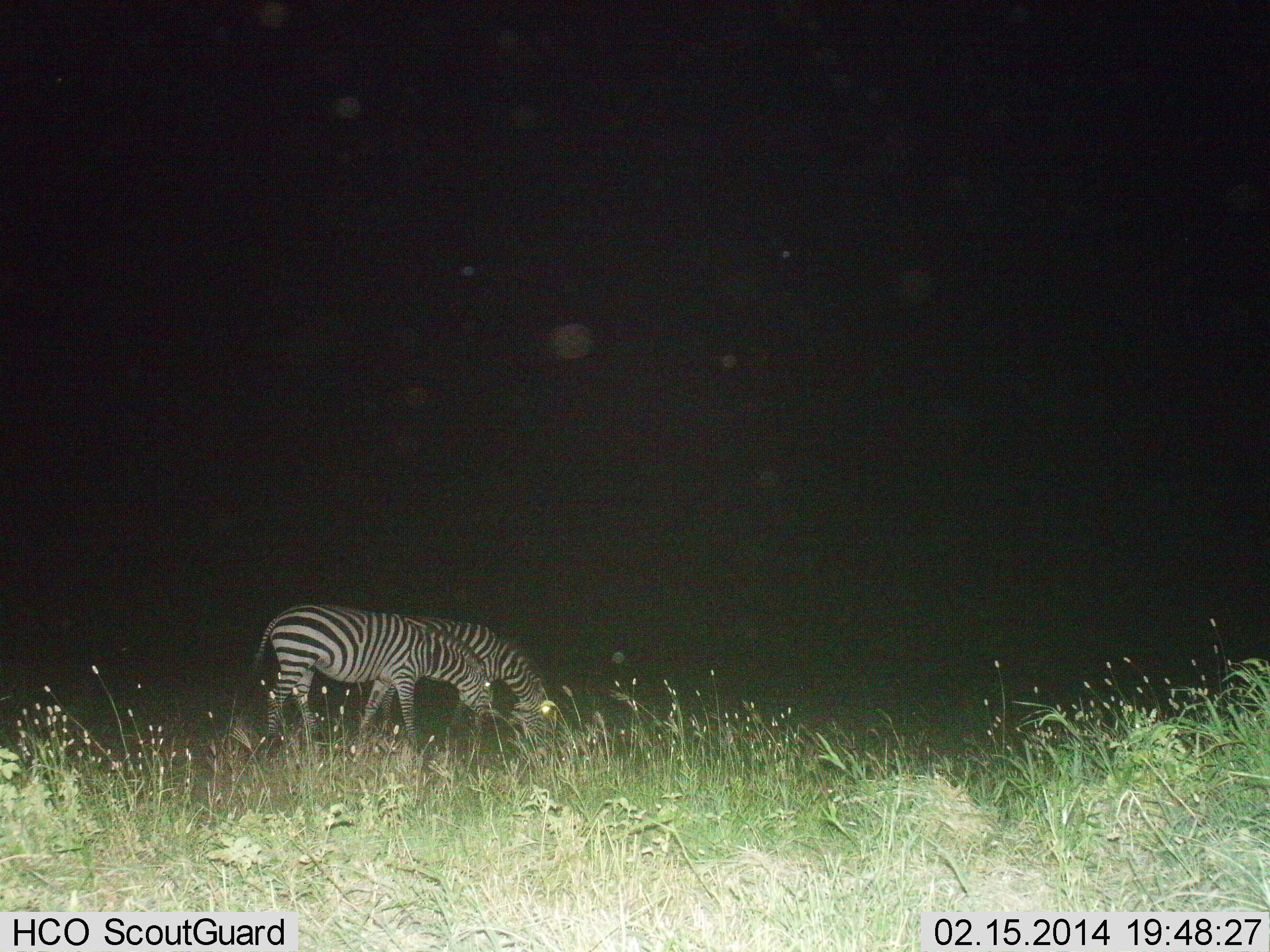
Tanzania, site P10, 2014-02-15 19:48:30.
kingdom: Animalia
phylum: Chordata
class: Mammalia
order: Perissodactyla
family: Equidae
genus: Equus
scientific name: Equus quagga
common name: plains zebra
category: zebra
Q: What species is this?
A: Zebra (plains zebra) (Equus quagga).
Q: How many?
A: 2.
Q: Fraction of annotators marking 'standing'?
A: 20%.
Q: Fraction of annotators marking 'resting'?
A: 0%.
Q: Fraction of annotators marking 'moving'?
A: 10%.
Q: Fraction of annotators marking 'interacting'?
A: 0%.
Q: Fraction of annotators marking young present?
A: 0%.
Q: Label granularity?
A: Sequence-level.